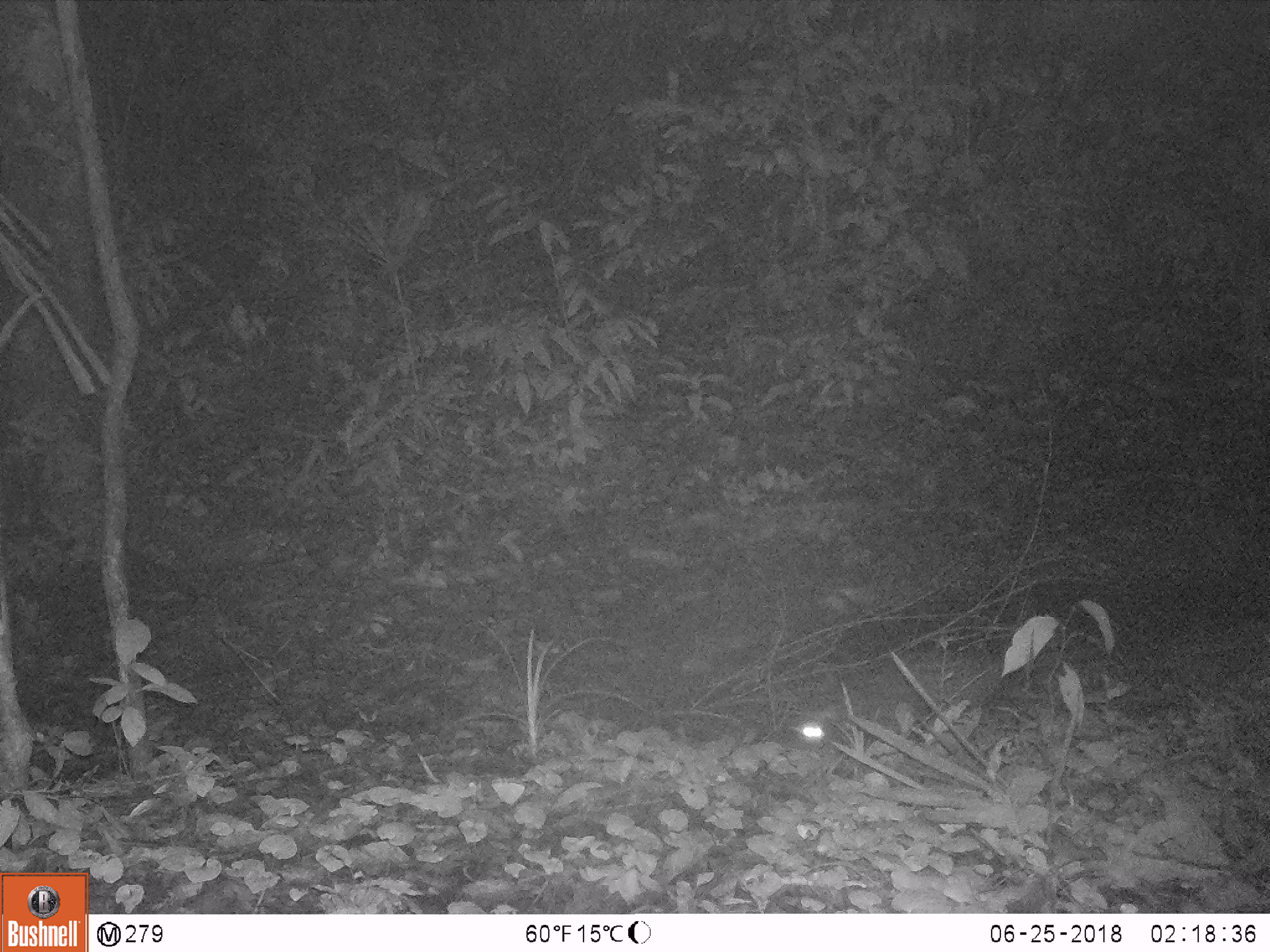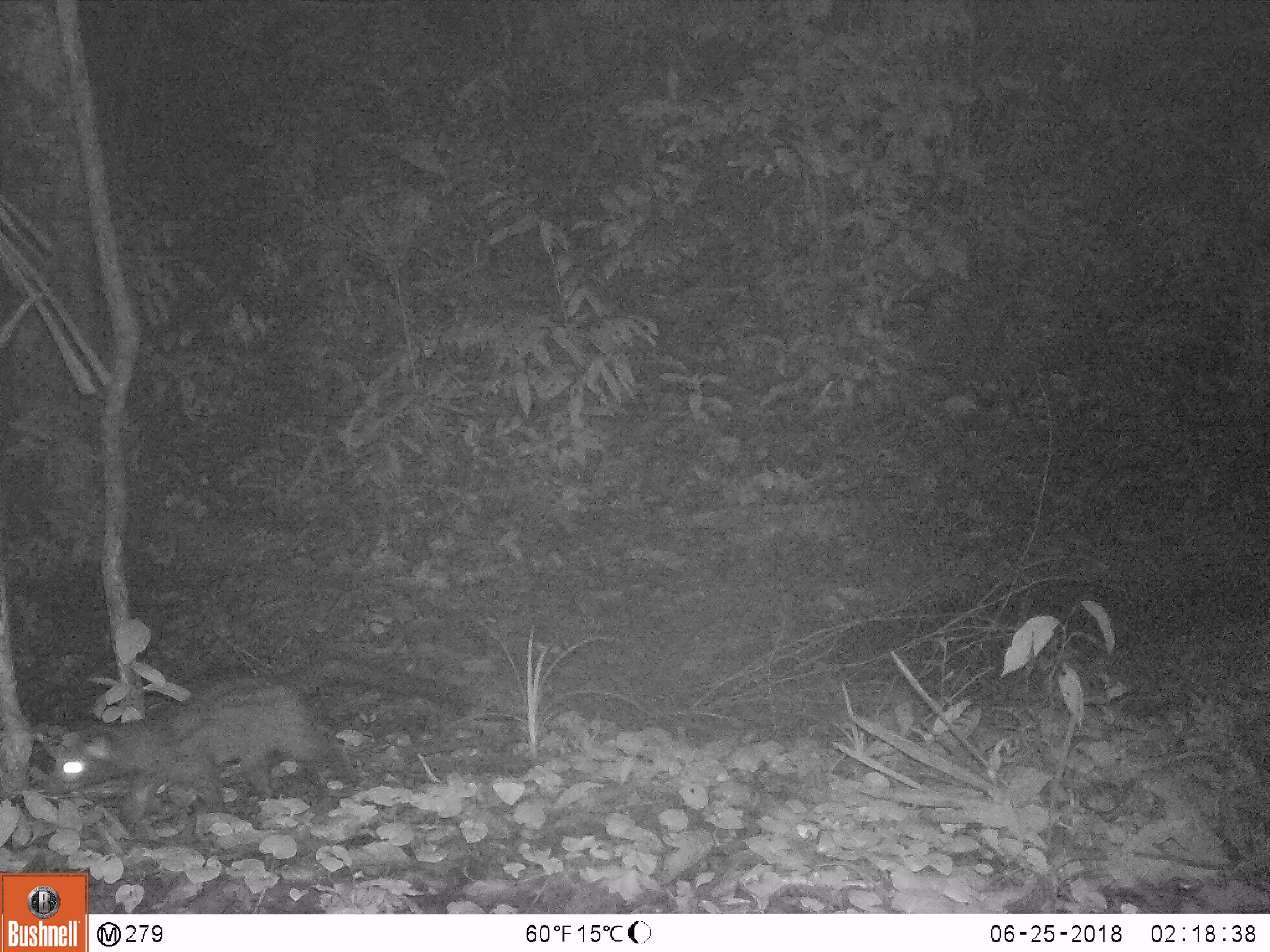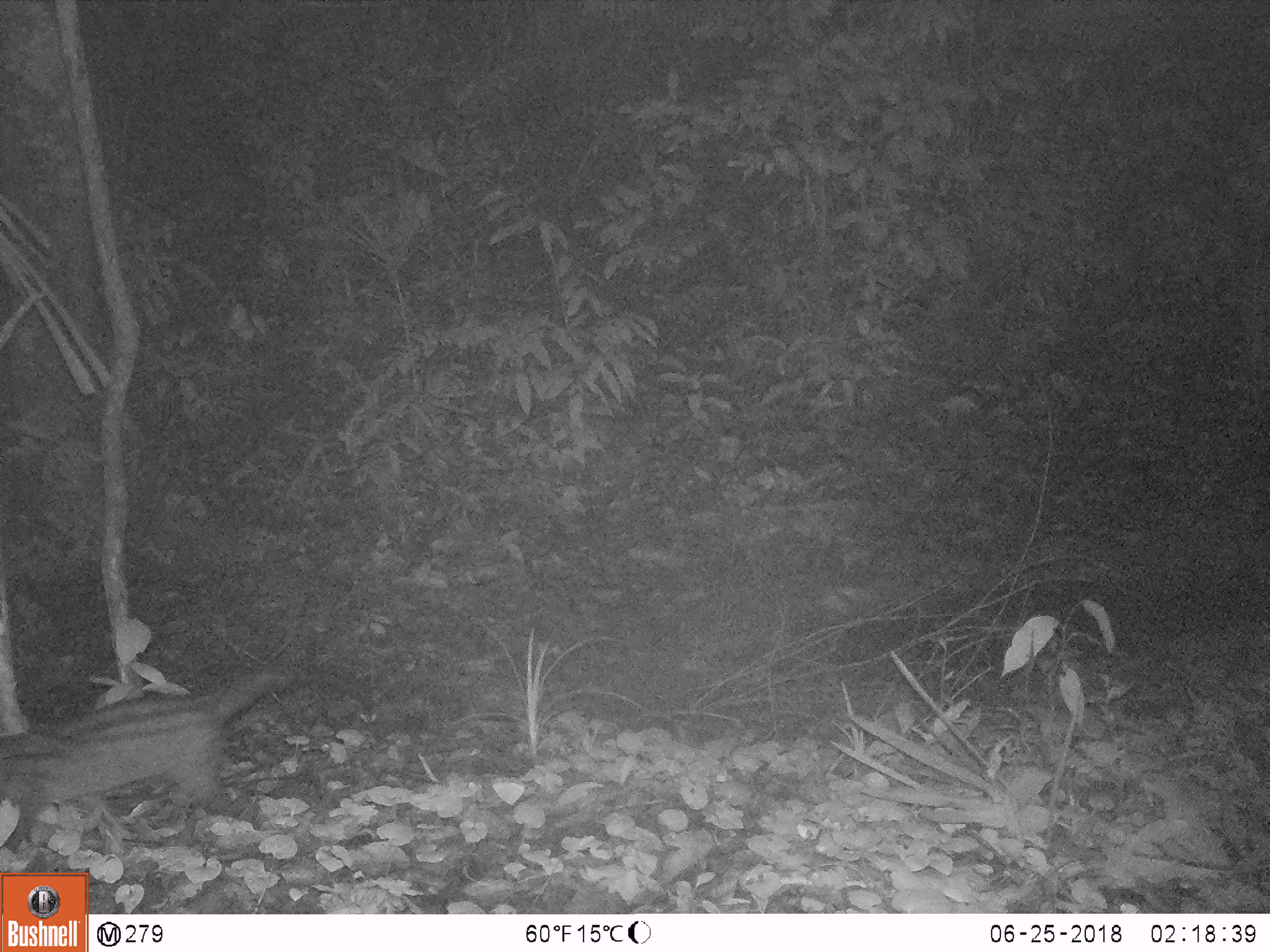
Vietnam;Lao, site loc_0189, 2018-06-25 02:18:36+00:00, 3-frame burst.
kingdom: Animalia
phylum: Chordata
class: Mammalia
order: Carnivora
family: Viverridae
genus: Paradoxurus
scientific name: Paradoxurus hermaphroditus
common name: common palm civet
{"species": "common palm civet (Paradoxurus hermaphroditus)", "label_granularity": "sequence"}